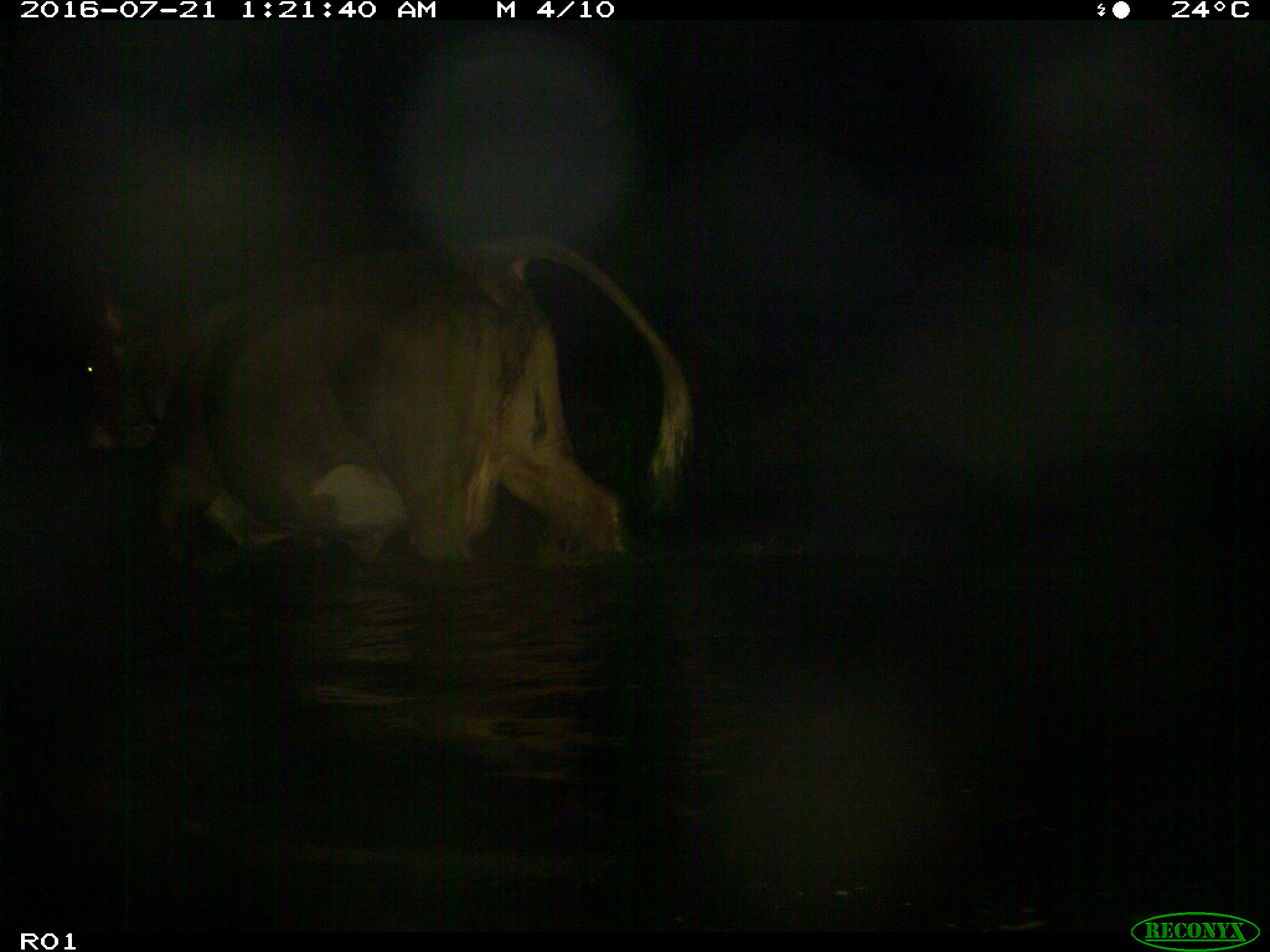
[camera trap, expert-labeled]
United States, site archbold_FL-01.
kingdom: Animalia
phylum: Chordata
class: Mammalia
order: Artiodactyla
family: Bovidae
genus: Bos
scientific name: Bos taurus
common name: domestic cow